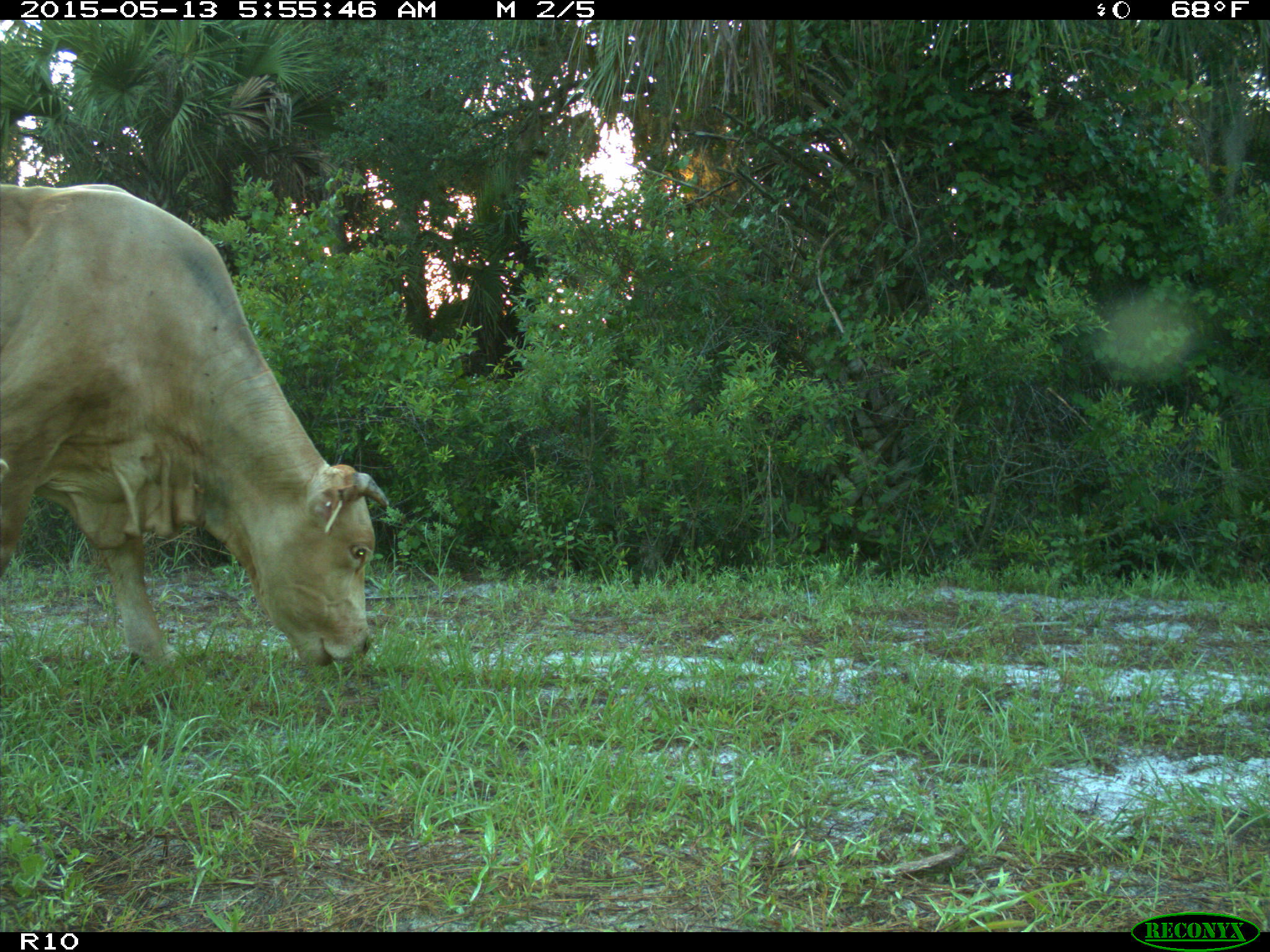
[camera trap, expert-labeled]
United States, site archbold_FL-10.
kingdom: Animalia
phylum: Chordata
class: Mammalia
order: Artiodactyla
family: Bovidae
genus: Bos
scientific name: Bos taurus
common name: domestic cow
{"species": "Bos taurus (domestic cow)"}